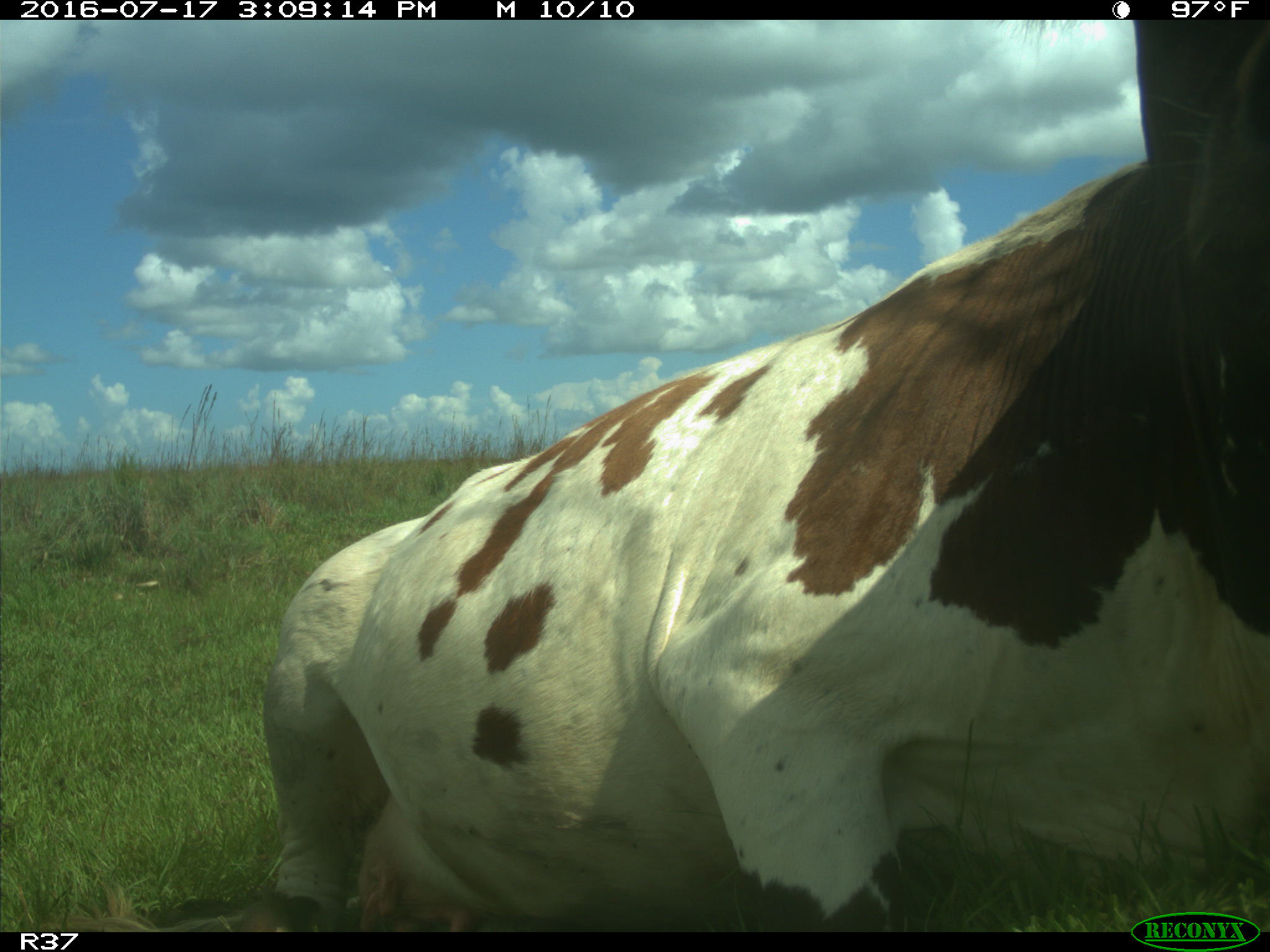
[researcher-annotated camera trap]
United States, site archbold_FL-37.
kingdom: Animalia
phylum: Chordata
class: Mammalia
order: Artiodactyla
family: Bovidae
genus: Bos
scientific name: Bos taurus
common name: domestic cow